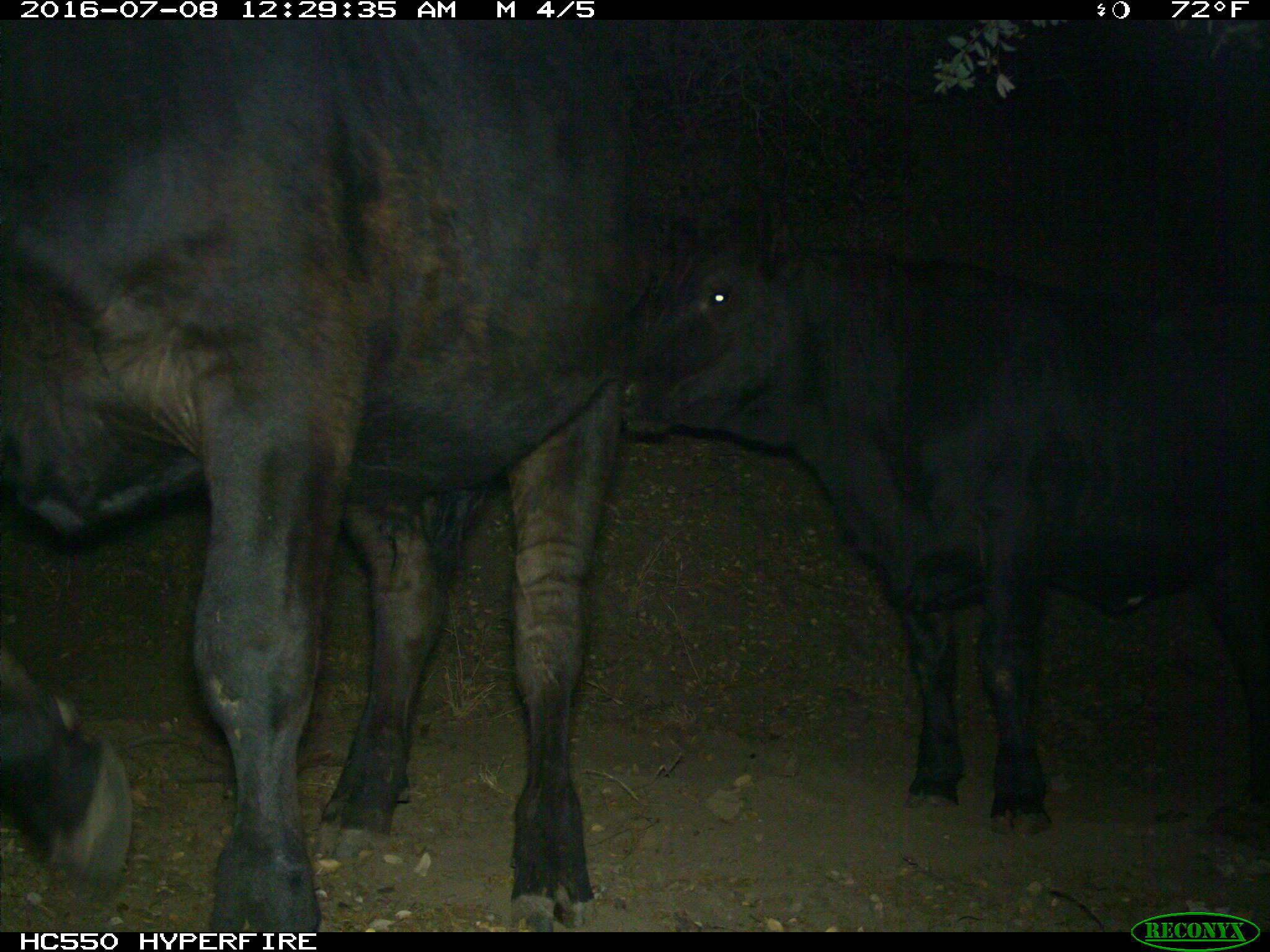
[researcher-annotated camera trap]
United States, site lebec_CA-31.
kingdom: Animalia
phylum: Chordata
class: Mammalia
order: Artiodactyla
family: Bovidae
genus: Bos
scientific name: Bos taurus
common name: domestic cow